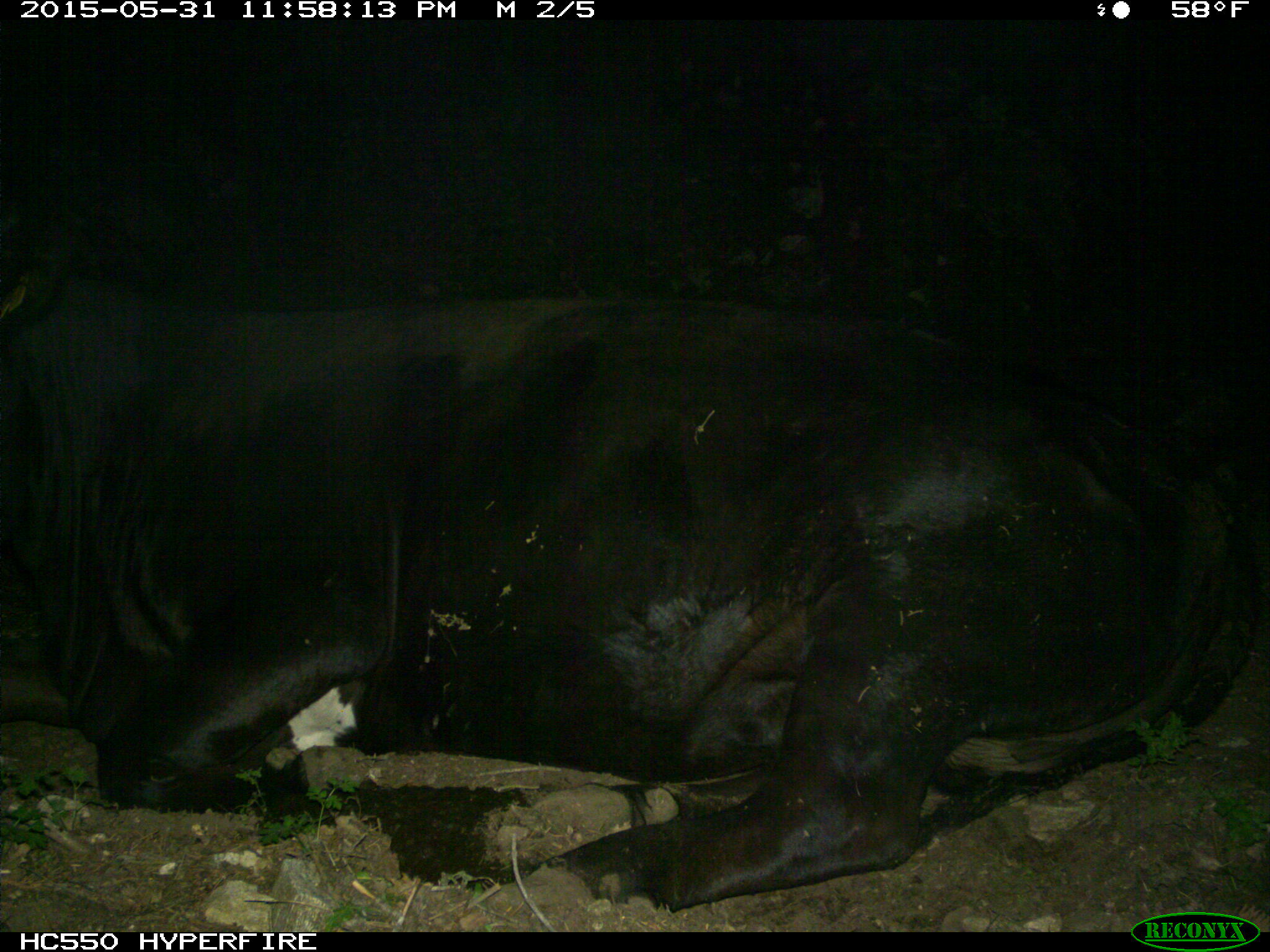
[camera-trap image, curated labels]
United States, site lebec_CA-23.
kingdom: Animalia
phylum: Chordata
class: Mammalia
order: Artiodactyla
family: Bovidae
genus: Bos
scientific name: Bos taurus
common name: domestic cow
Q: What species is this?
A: Bos taurus (domestic cow).